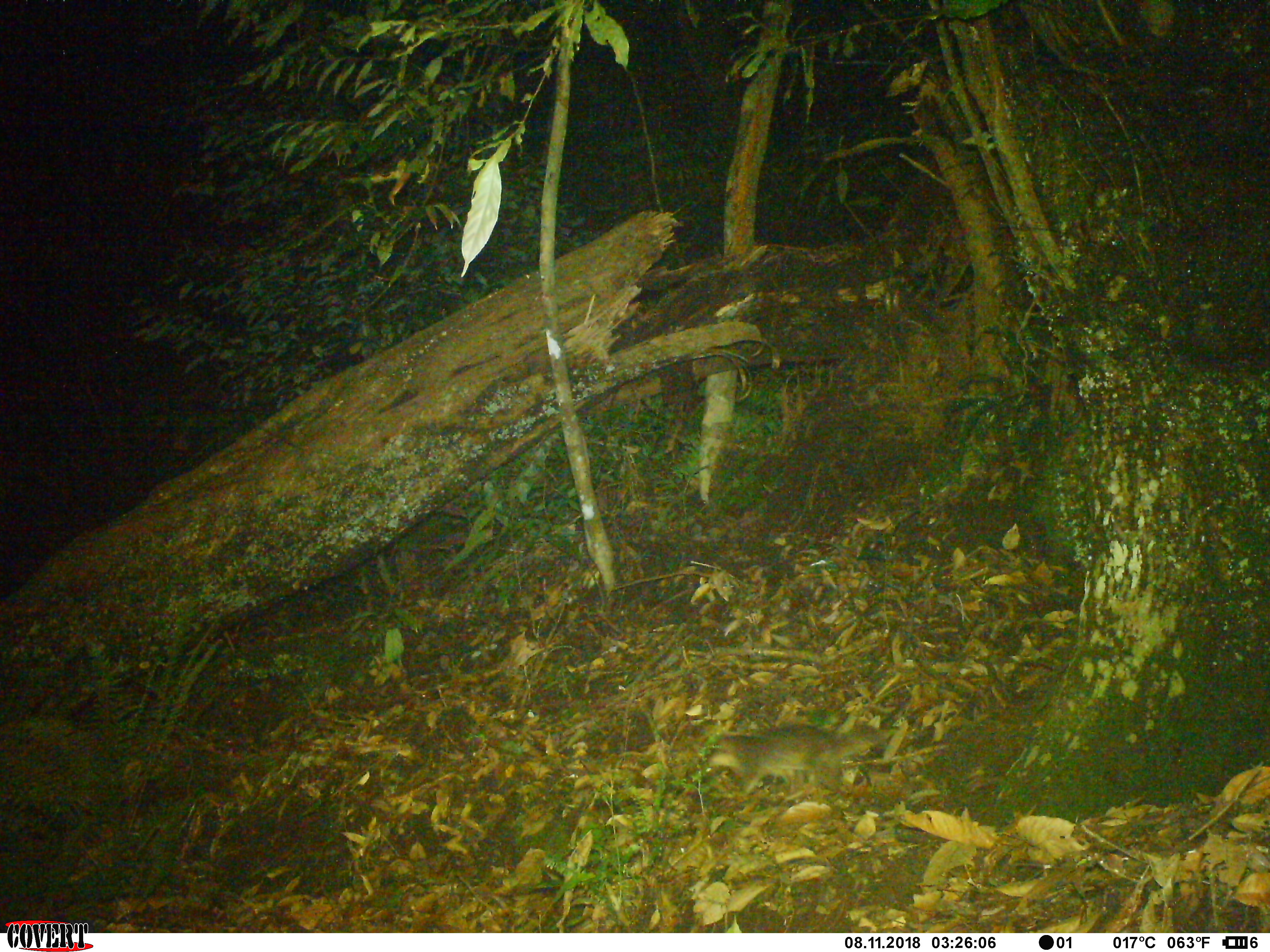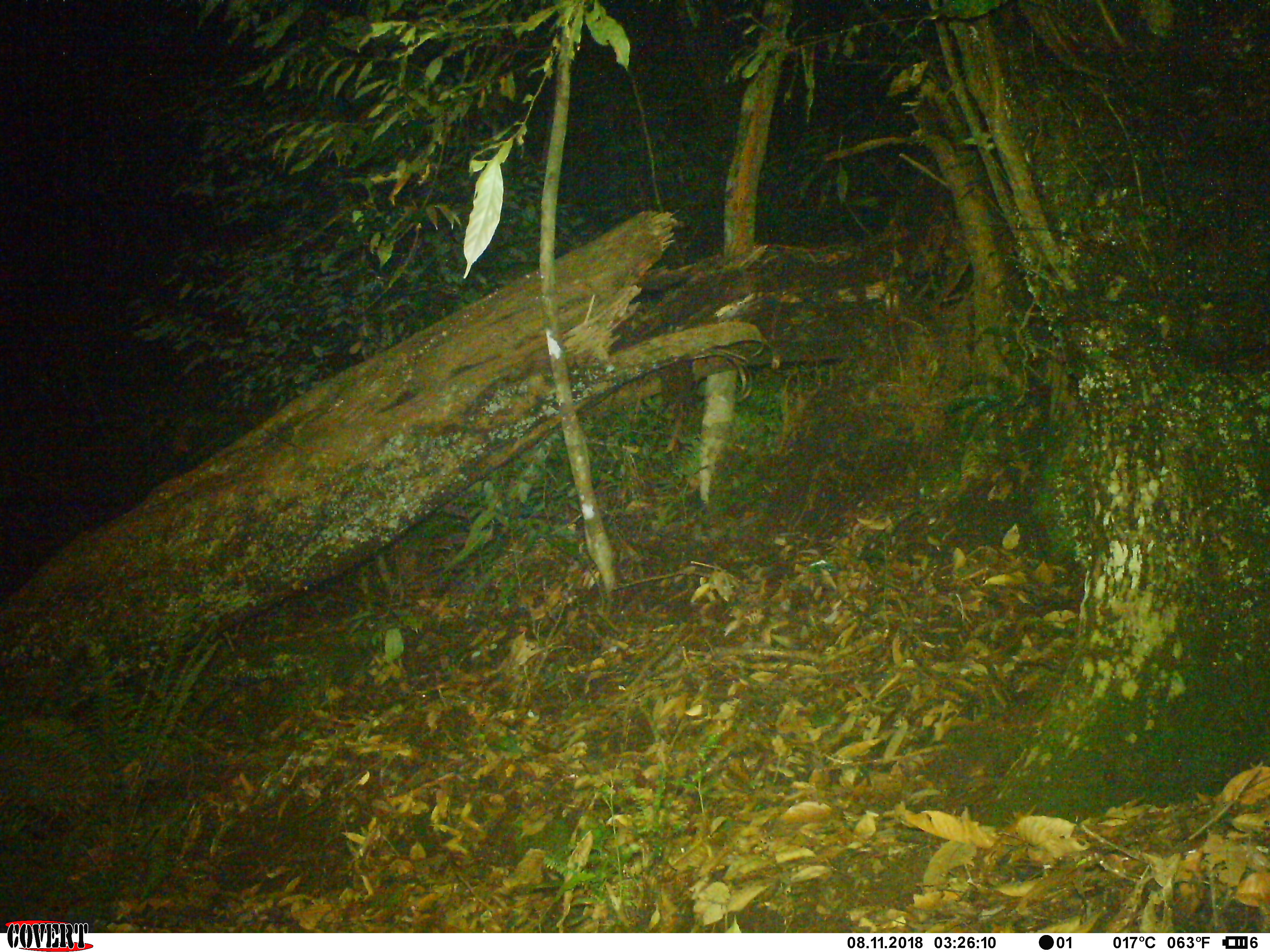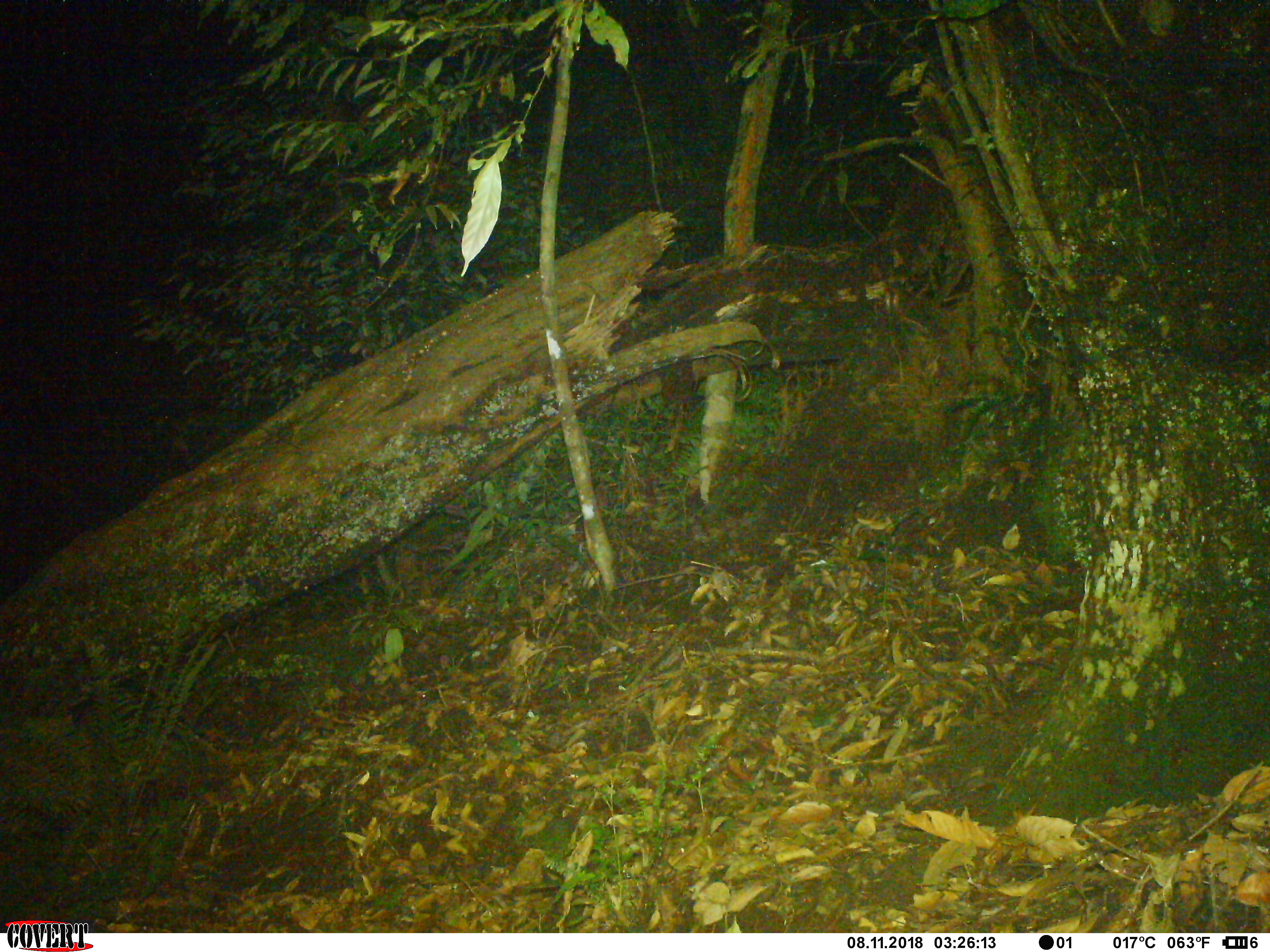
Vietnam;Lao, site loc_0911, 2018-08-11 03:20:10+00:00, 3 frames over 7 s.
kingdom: Animalia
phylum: Chordata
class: Mammalia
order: Carnivora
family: Mustelidae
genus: Melogale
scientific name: Melogale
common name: ferret badger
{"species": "ferret badger (Melogale)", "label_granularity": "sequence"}